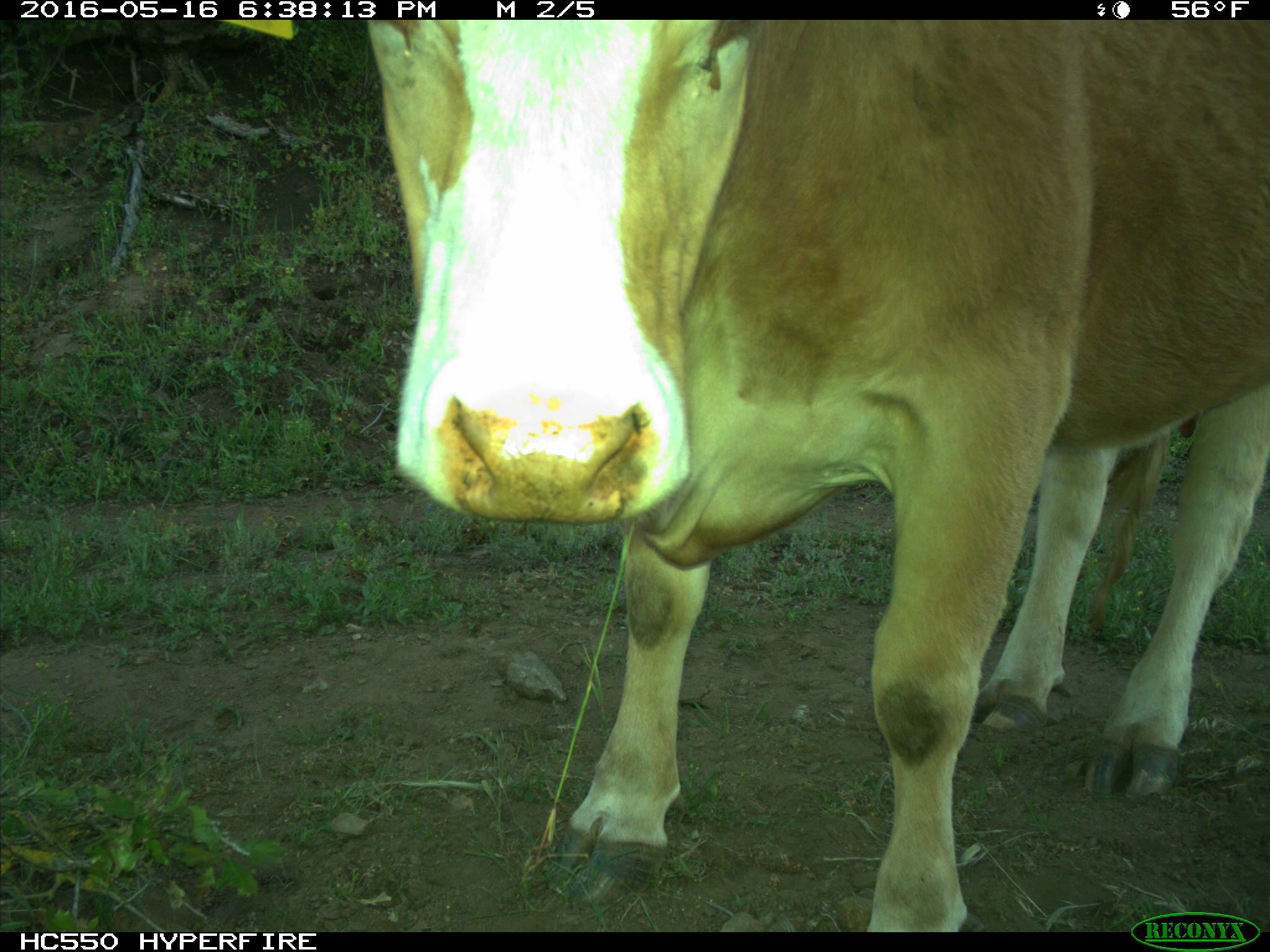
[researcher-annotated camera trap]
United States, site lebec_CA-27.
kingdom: Animalia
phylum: Chordata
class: Mammalia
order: Artiodactyla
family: Bovidae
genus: Bos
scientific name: Bos taurus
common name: domestic cow